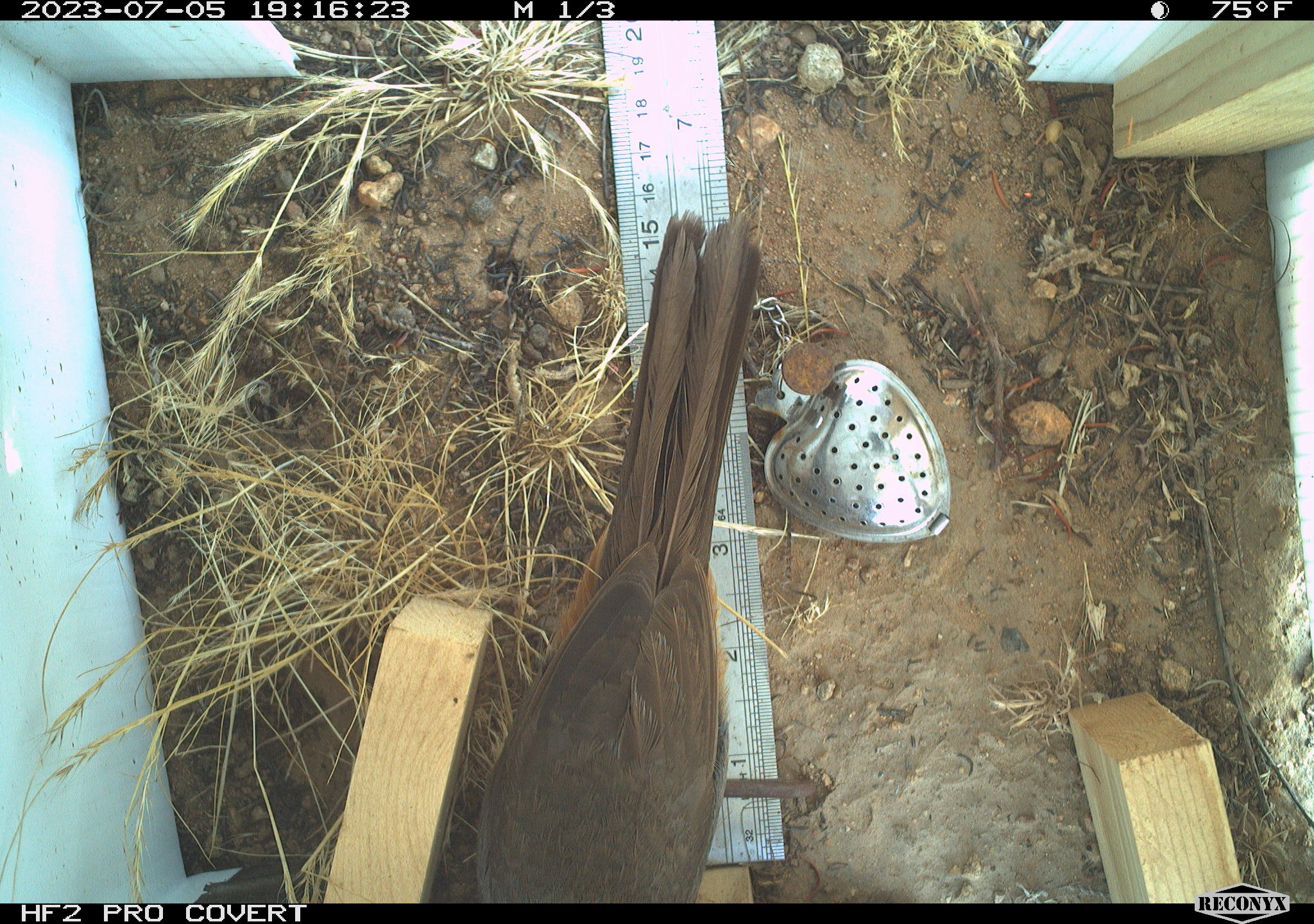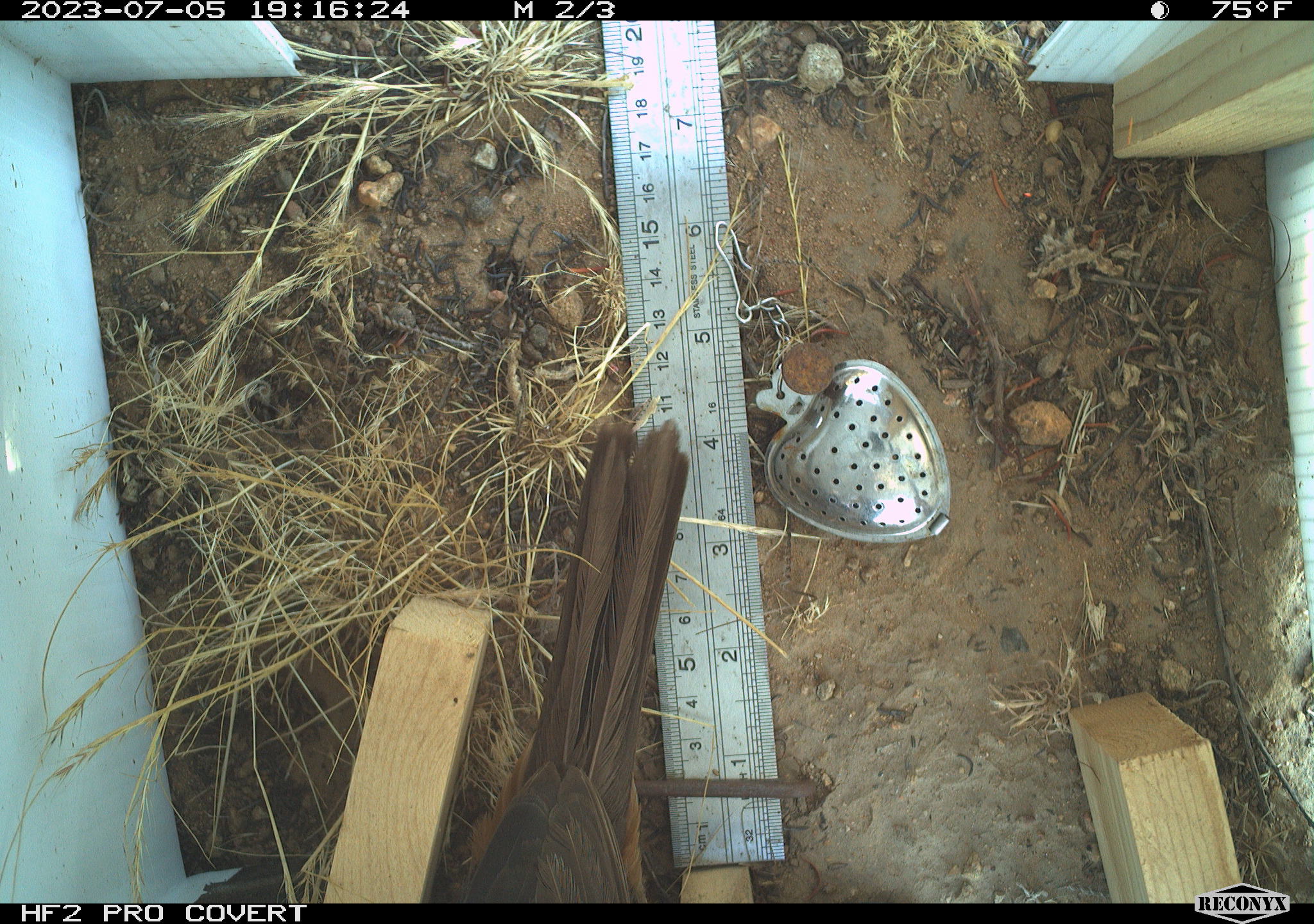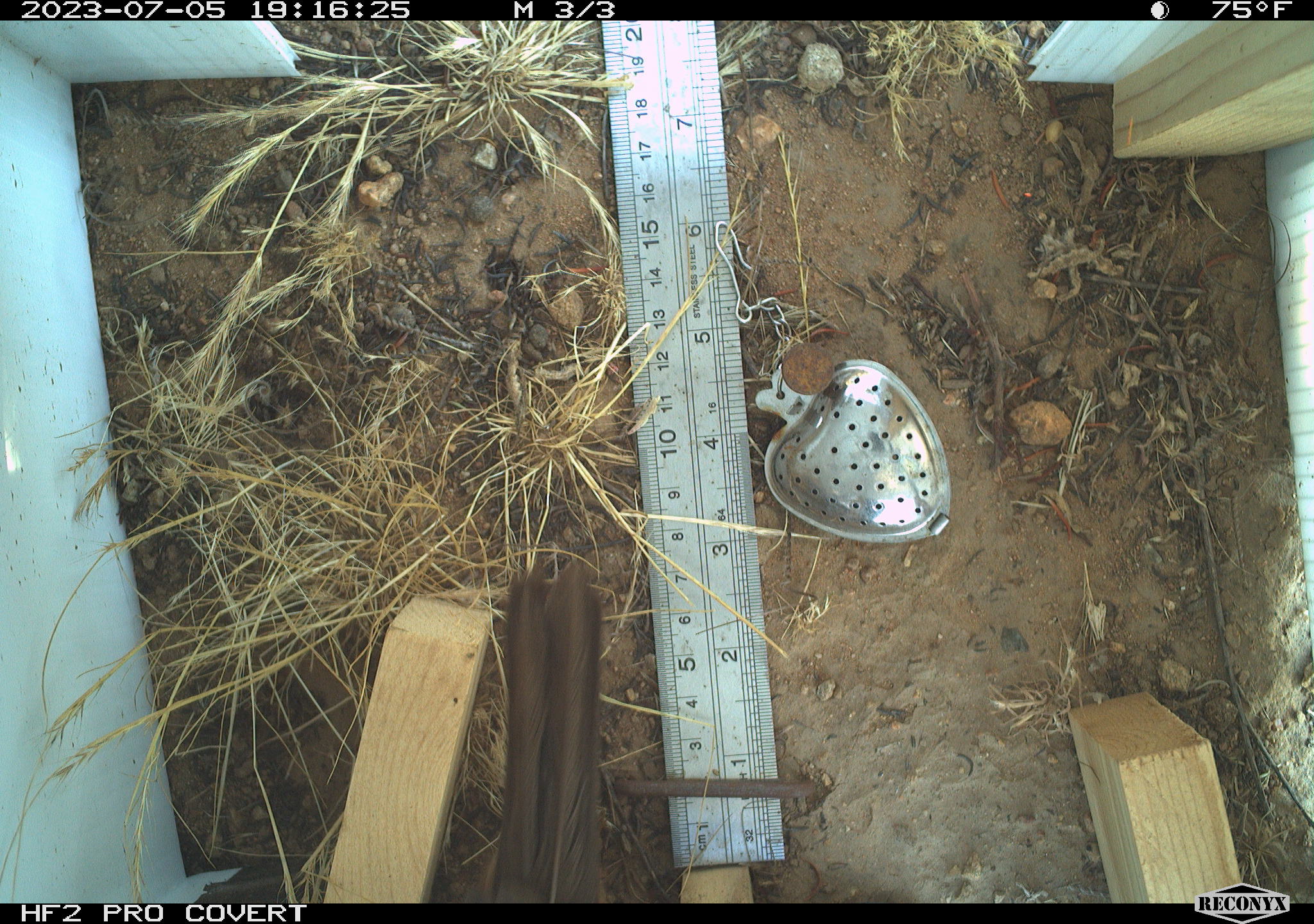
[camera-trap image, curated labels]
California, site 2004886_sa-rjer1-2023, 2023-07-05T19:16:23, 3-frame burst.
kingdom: Animalia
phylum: Chordata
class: Aves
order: Passeriformes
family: Passerellidae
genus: Melozone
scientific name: Melozone crissalis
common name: california towhee